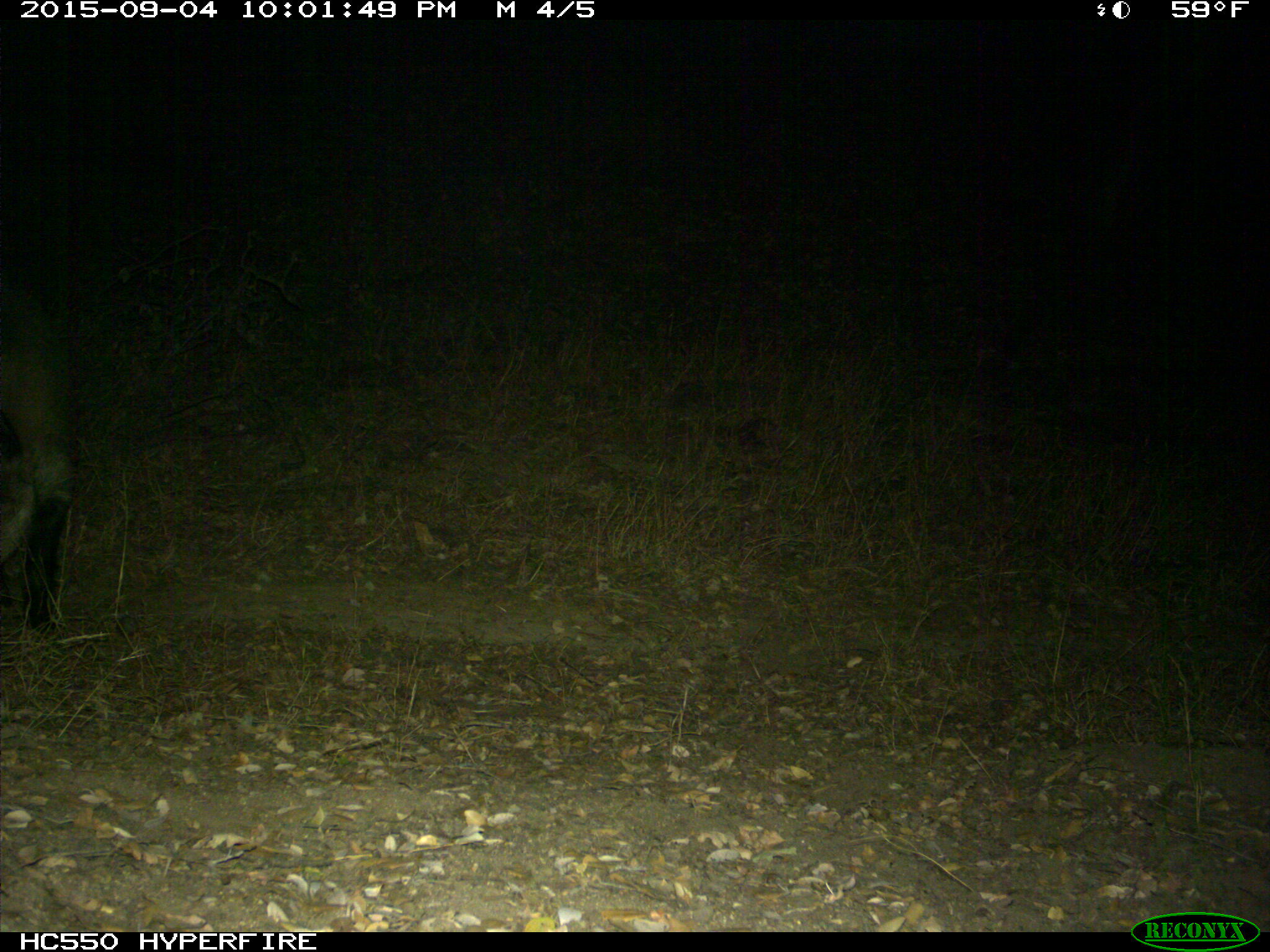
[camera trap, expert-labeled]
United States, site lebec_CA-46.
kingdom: Animalia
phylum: Chordata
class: Mammalia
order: Artiodactyla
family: Suidae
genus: Sus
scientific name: Sus scrofa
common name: wild boar